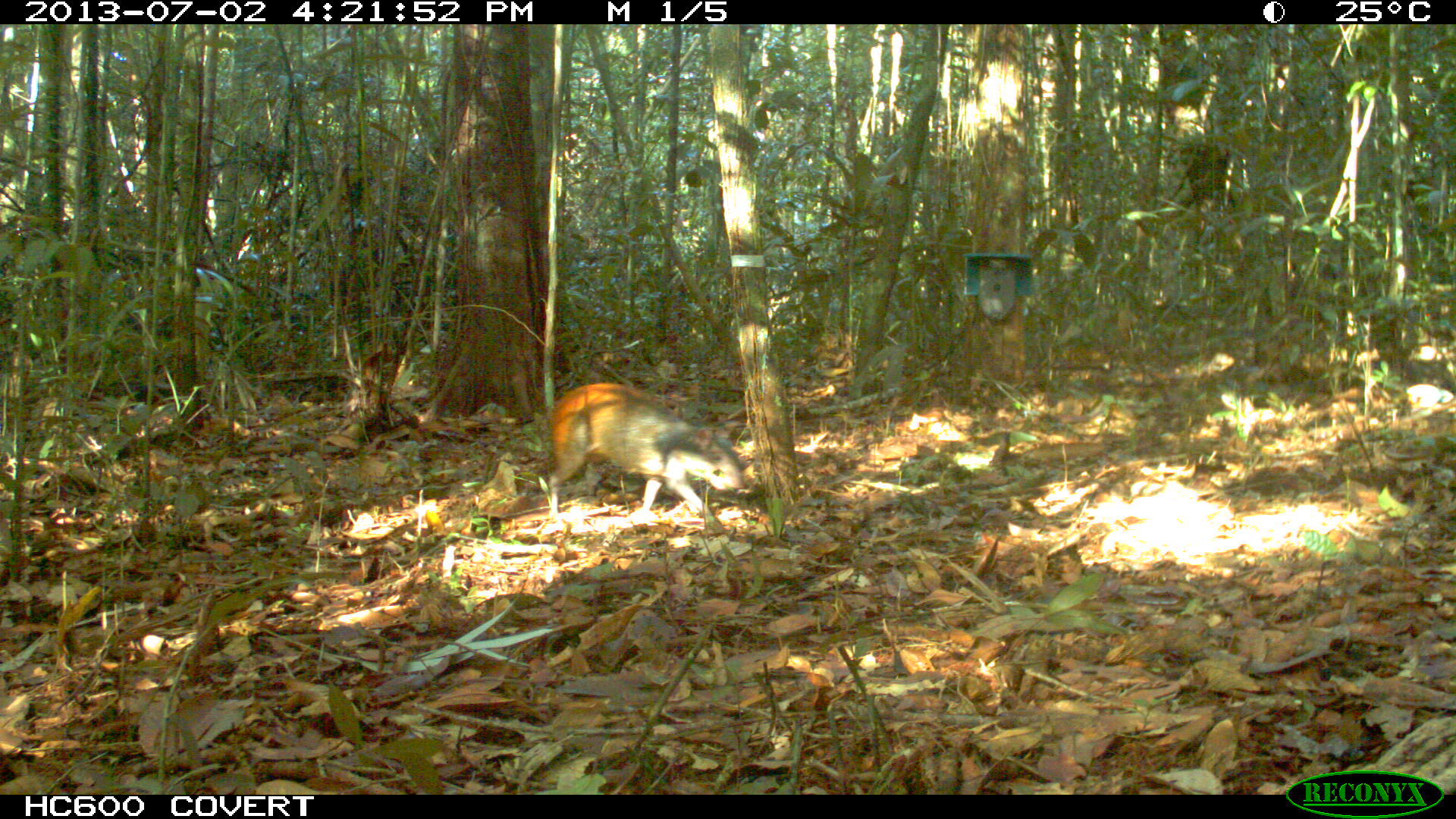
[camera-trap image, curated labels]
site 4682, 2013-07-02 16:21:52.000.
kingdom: Animalia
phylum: Chordata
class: Mammalia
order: Rodentia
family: Dasyproctidae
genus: Dasyprocta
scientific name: Dasyprocta leporina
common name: red-rumped agouti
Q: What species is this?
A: Dasyprocta leporina (red-rumped agouti).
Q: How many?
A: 2.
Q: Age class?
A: Adult.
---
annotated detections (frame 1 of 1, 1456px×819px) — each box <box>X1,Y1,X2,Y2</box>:
dasyprocta leporina: <box>544,380,743,531</box>